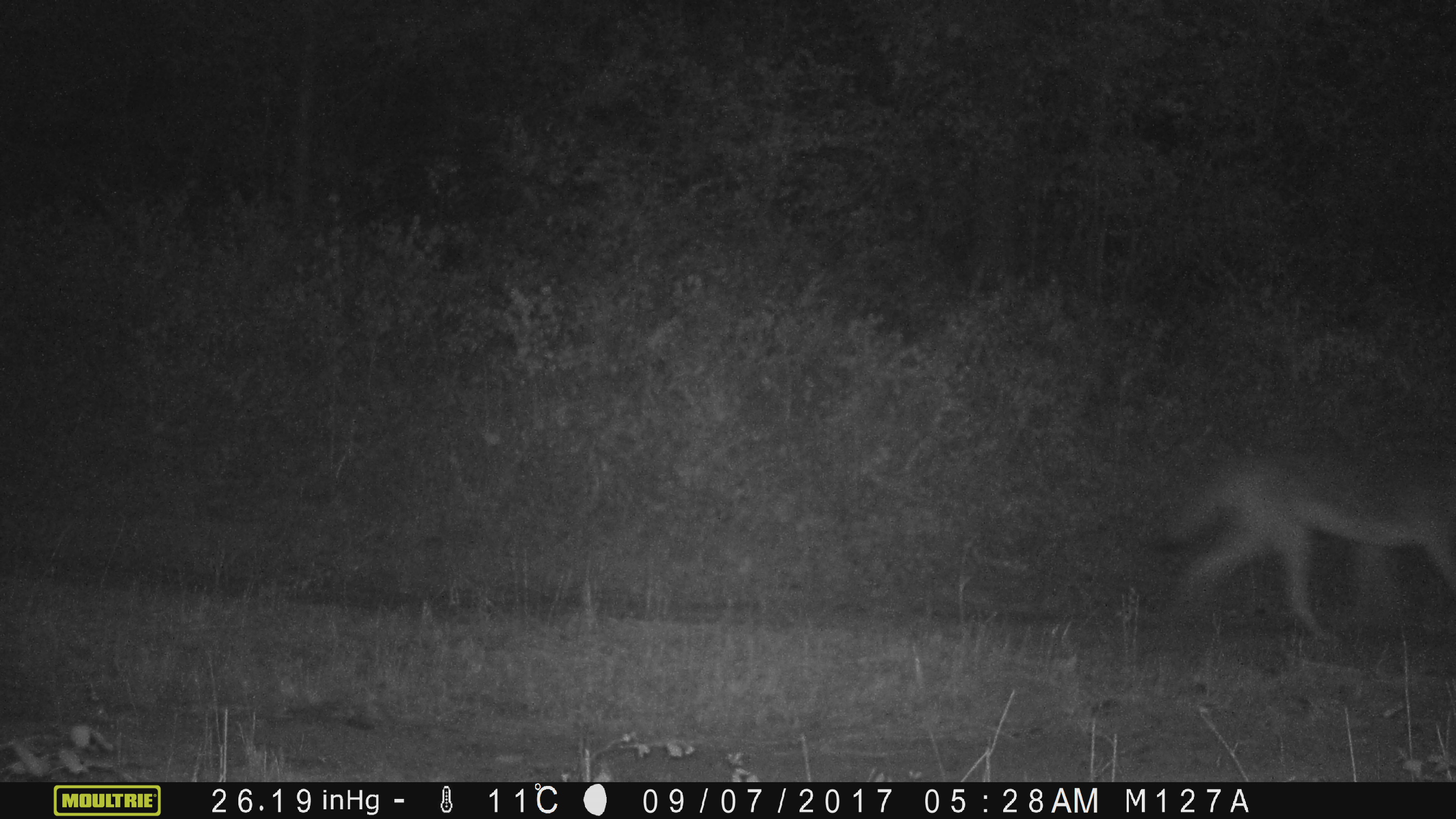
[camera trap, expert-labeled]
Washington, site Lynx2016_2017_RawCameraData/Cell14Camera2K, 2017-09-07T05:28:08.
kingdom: Animalia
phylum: Chordata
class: Mammalia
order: Carnivora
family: Canidae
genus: Canis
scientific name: Canis latrans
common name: coyote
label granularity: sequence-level